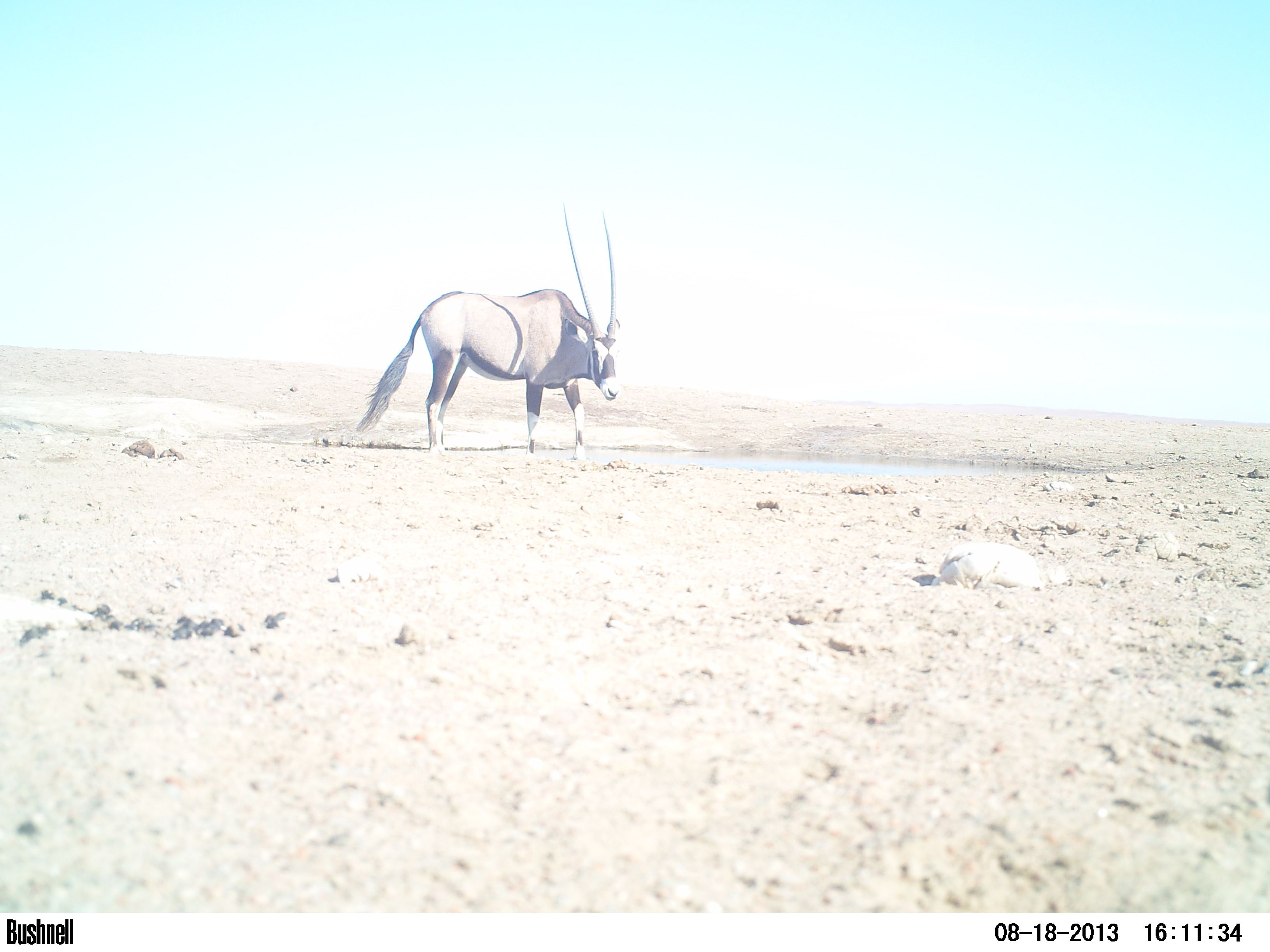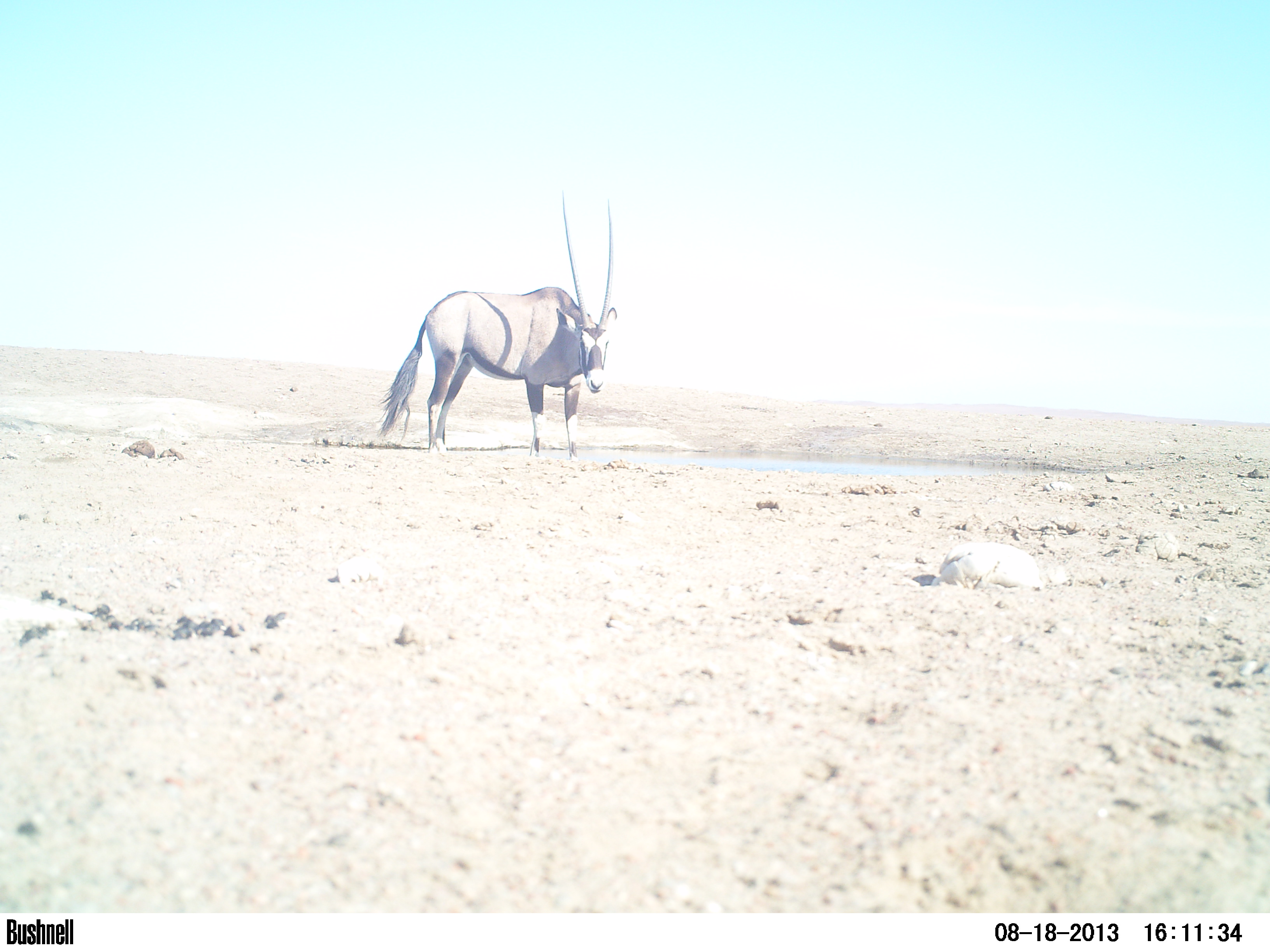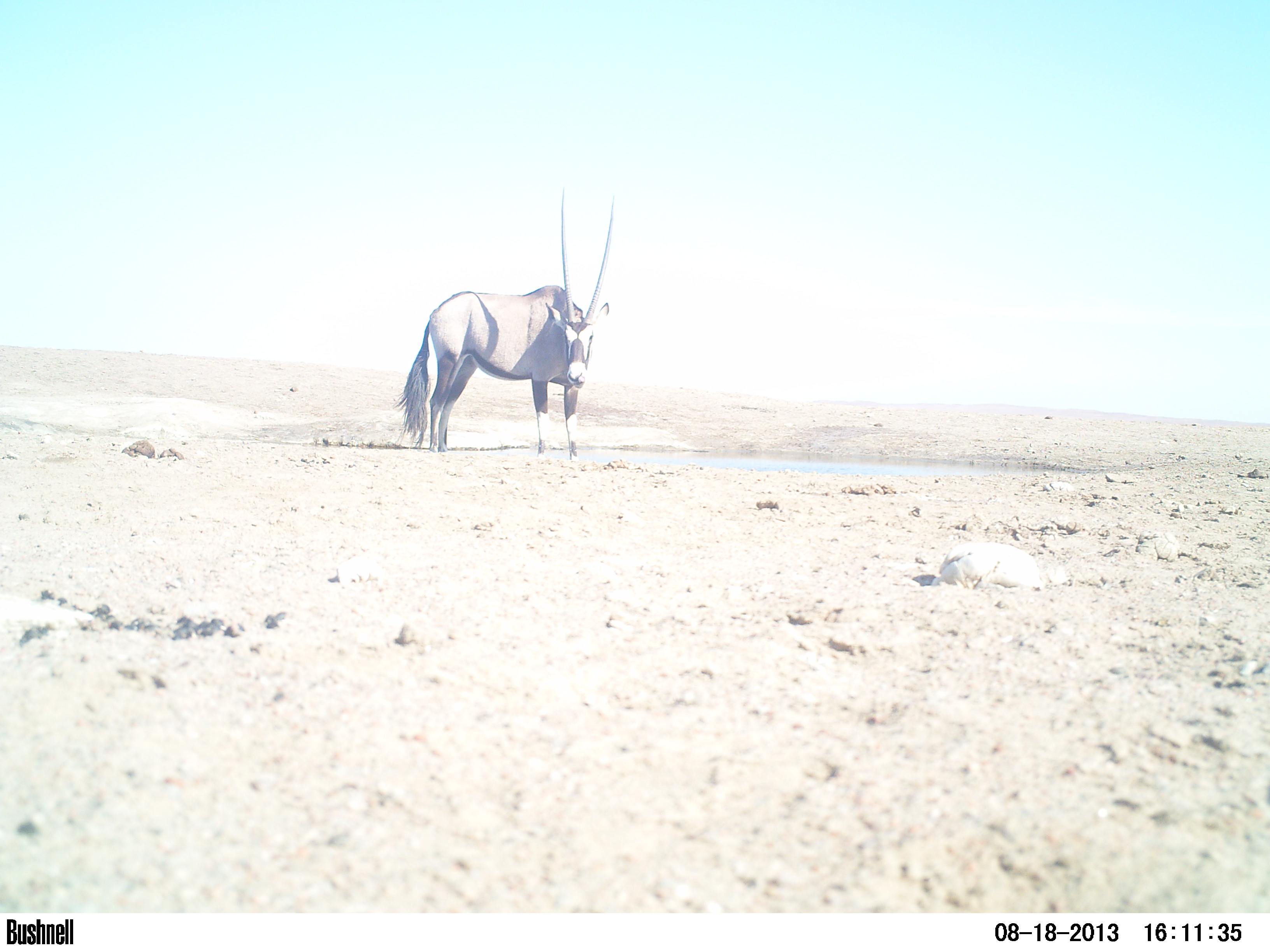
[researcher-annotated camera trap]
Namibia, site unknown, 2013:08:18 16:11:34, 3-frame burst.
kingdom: Animalia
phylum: Chordata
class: Mammalia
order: Artiodactyla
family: Bovidae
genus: Oryx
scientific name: Oryx gazella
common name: gemsbok